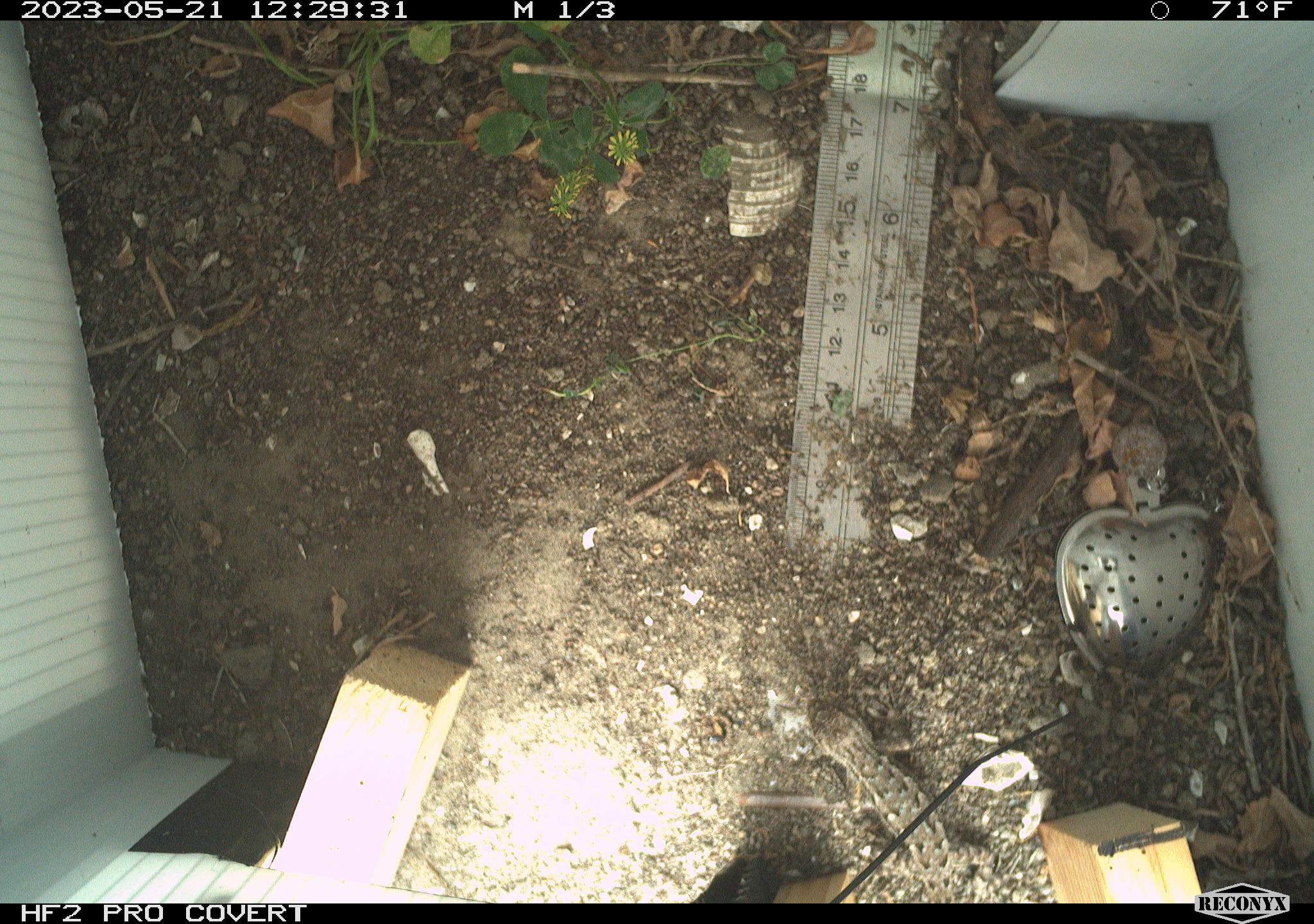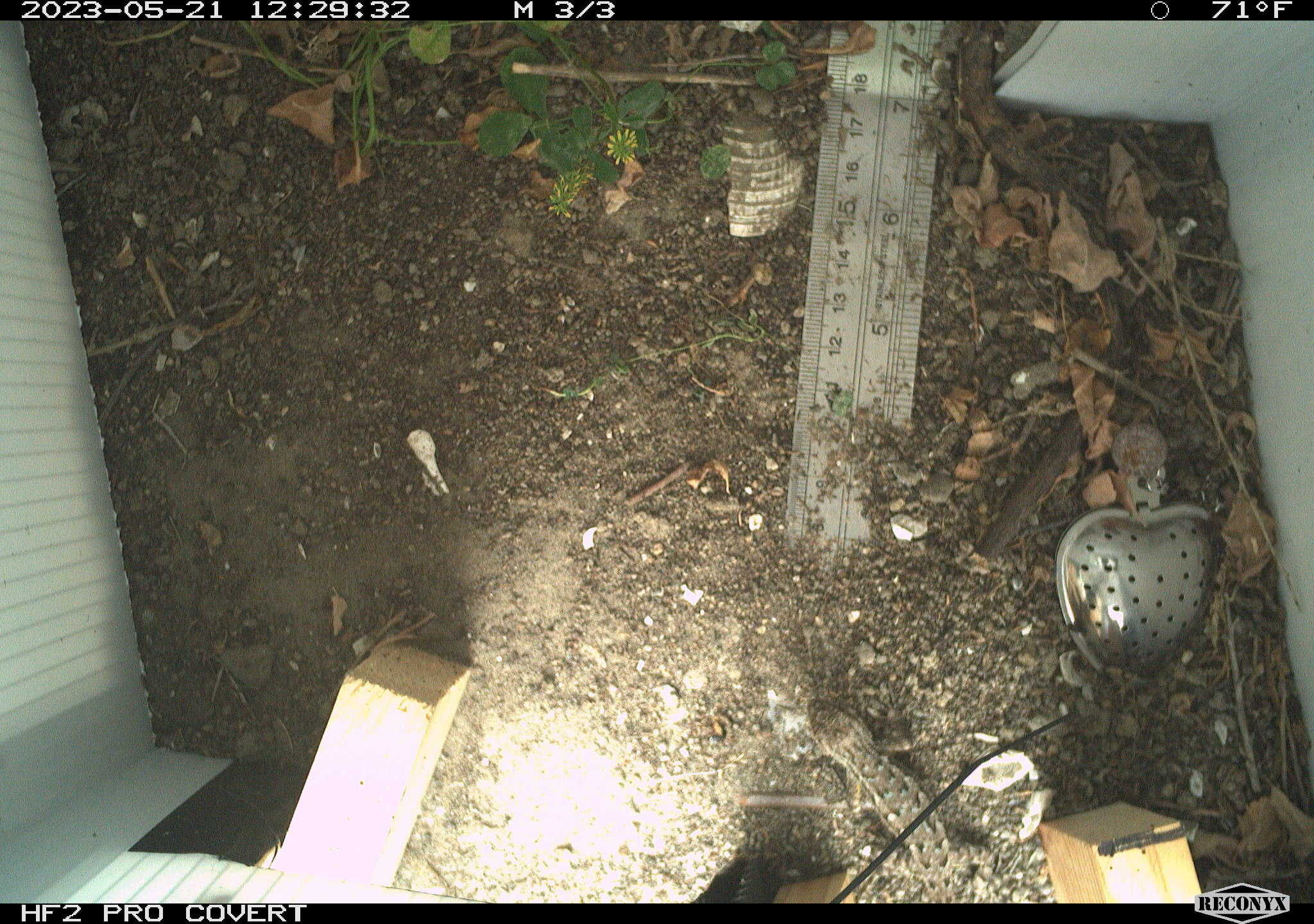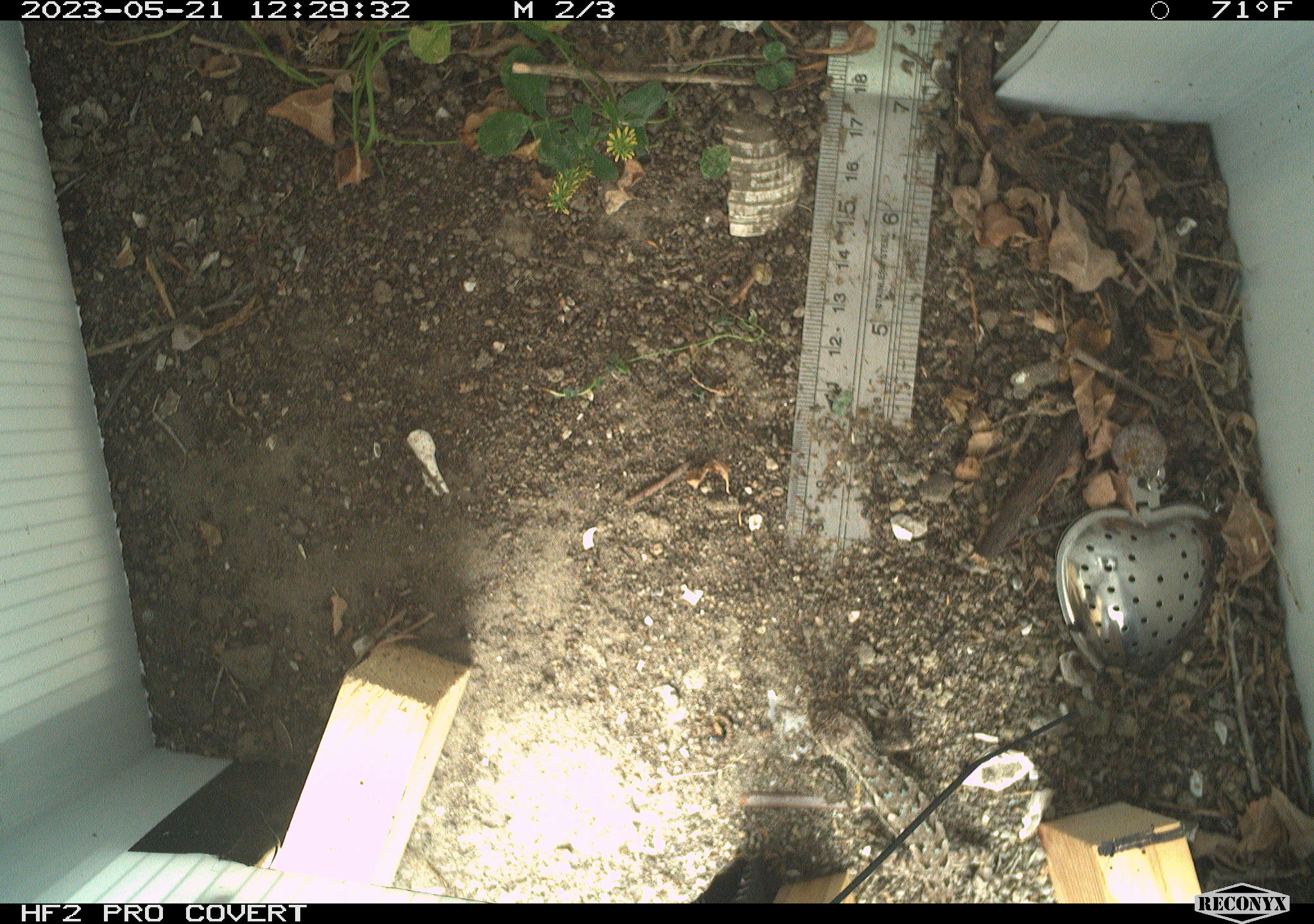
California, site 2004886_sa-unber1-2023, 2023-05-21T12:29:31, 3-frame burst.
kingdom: Animalia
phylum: Chordata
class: Reptilia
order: Squamata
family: Phrynosomatidae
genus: Sceloporus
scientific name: Sceloporus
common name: spiny lizards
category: sceloporus species